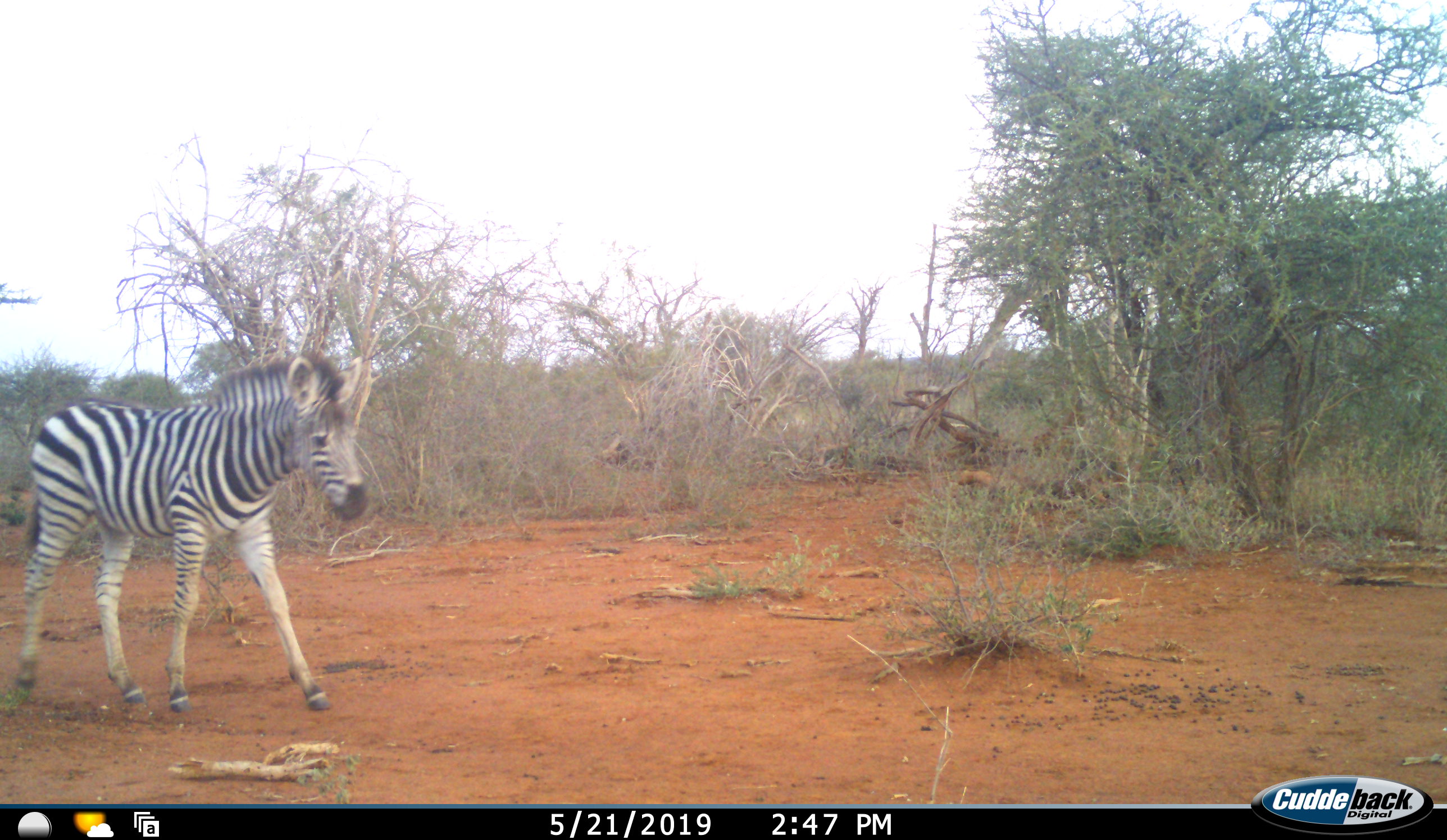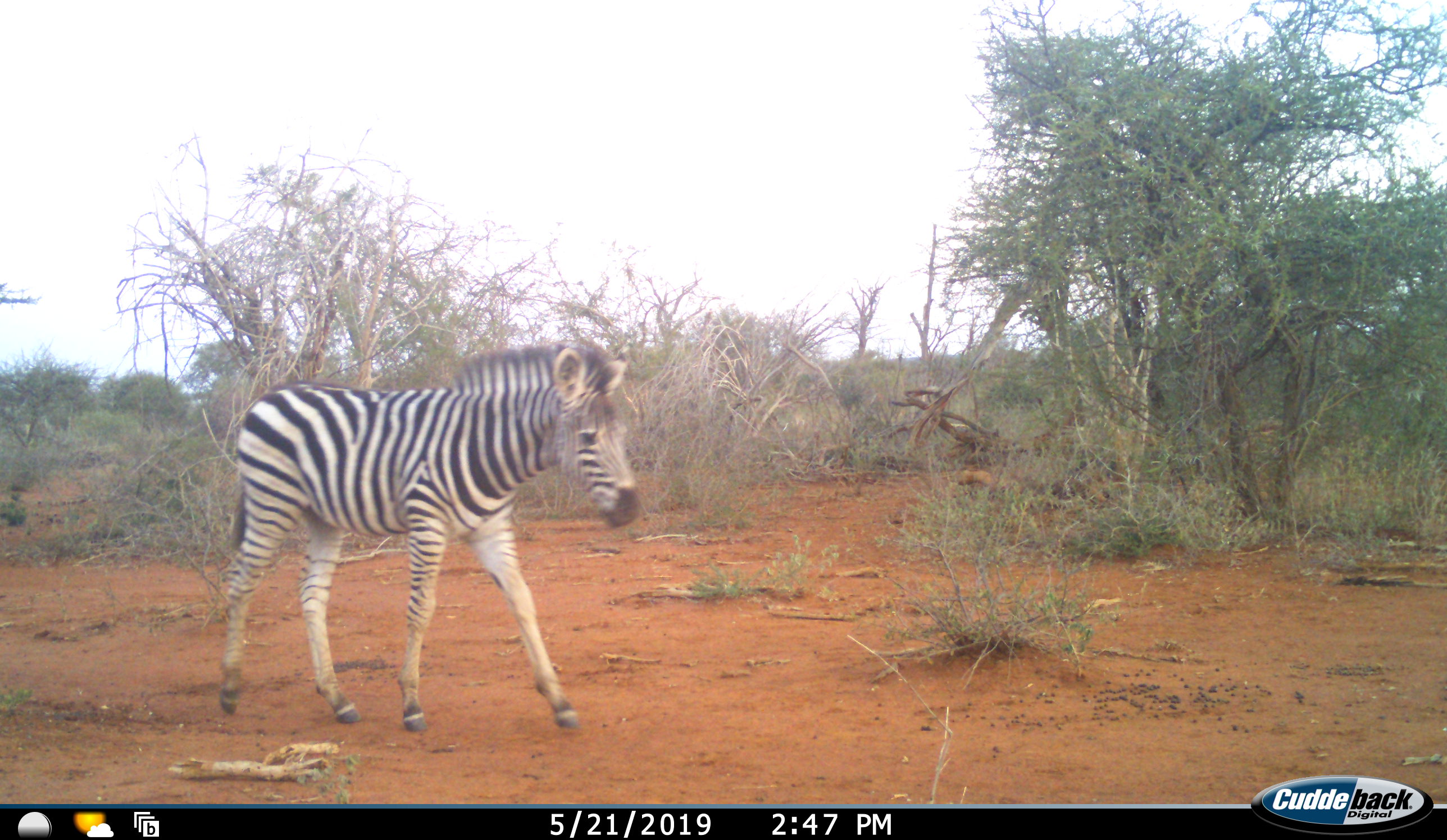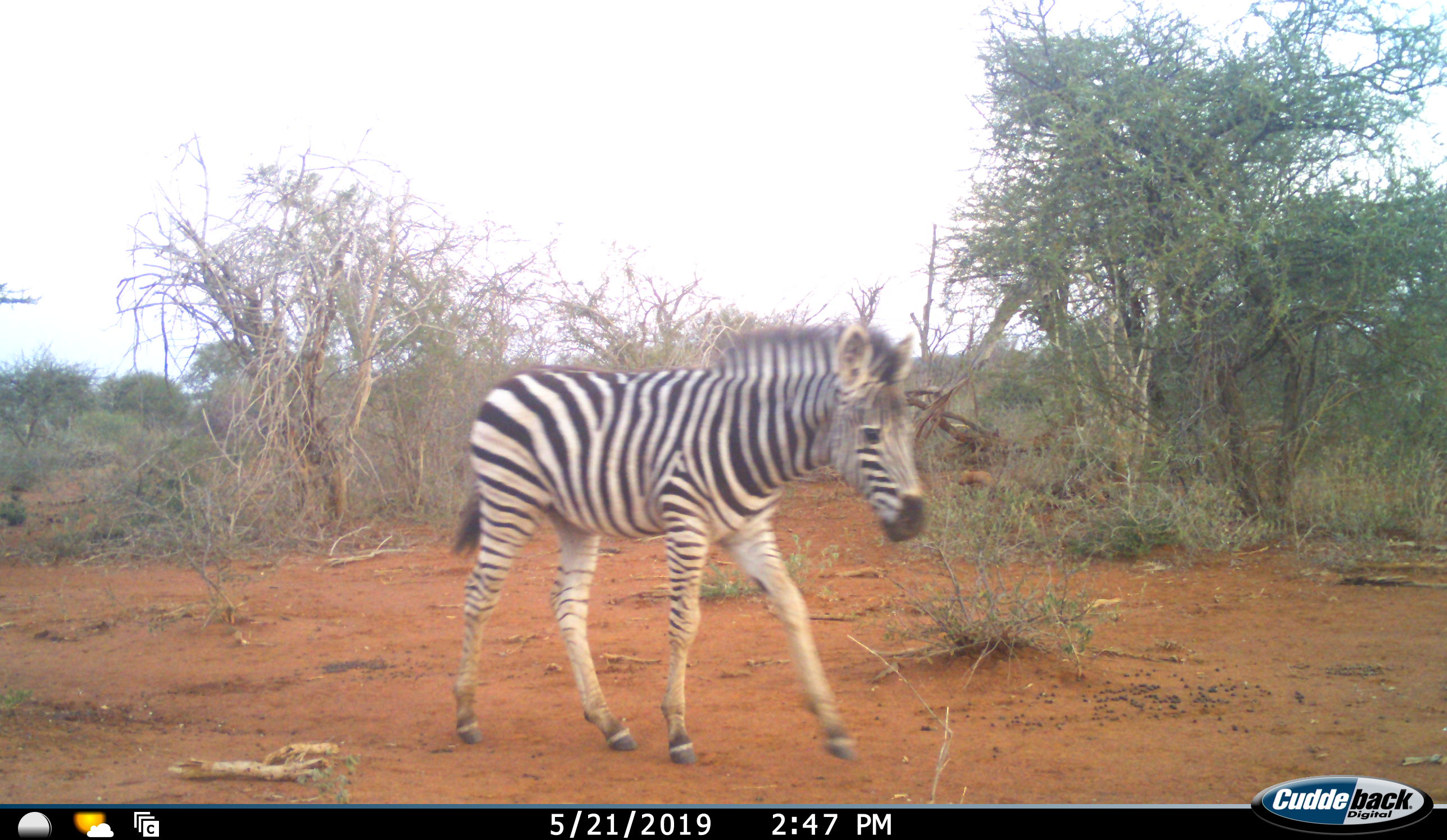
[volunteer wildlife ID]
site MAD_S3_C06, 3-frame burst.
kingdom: Animalia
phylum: Chordata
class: Mammalia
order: Perissodactyla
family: Equidae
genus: Equus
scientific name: Equus quagga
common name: plains zebra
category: zebraplains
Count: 1.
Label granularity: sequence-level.